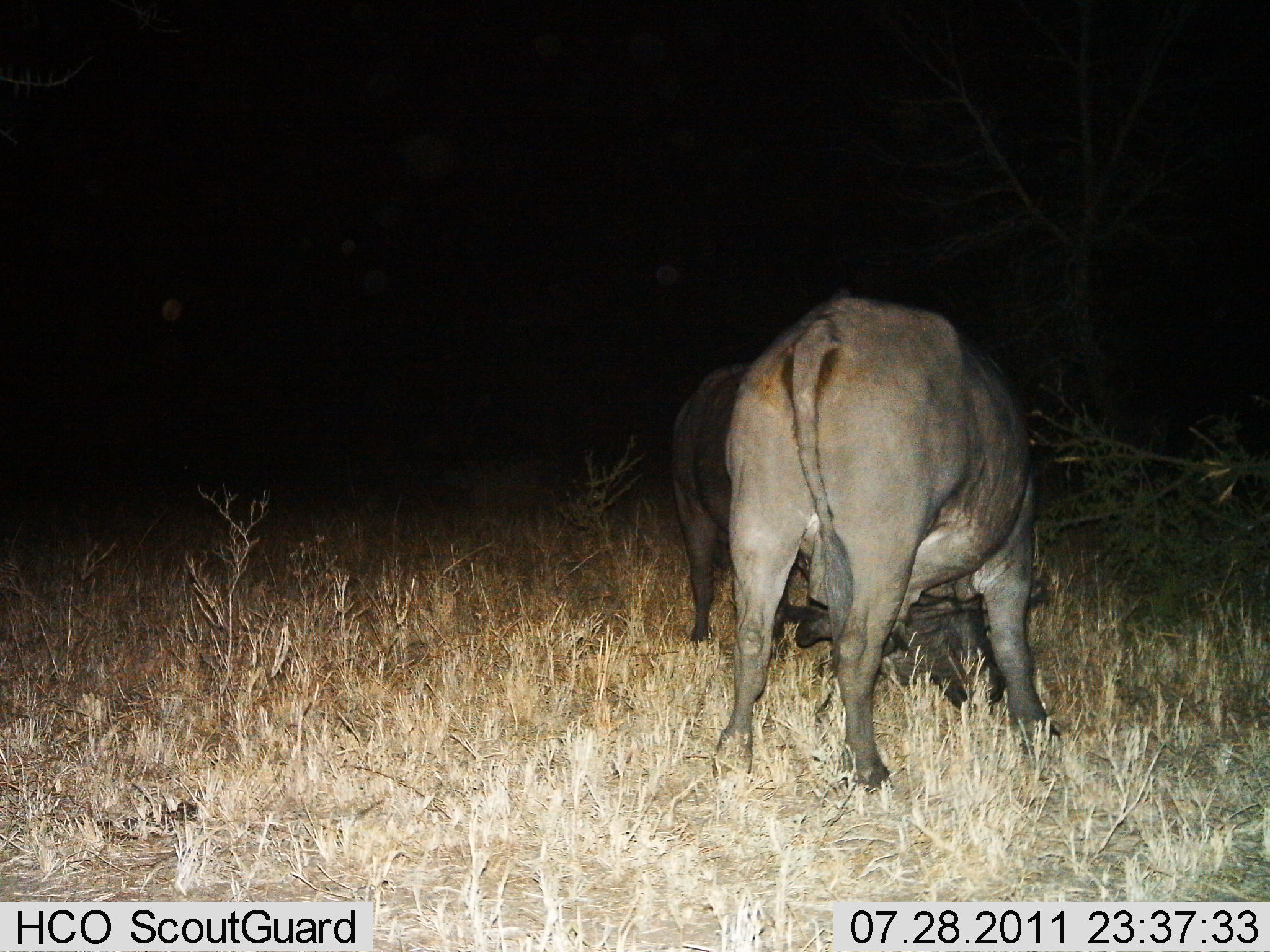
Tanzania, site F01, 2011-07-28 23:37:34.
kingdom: Animalia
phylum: Chordata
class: Mammalia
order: Artiodactyla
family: Bovidae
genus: Syncerus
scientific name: Syncerus caffer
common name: cape buffalo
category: buffalo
Buffalo (cape buffalo) (Syncerus caffer), count 2. Behavior (volunteer vote fractions): standing 45%, resting 0%, moving 0%, interacting 64%. Young present (vote fraction): 0%. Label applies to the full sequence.